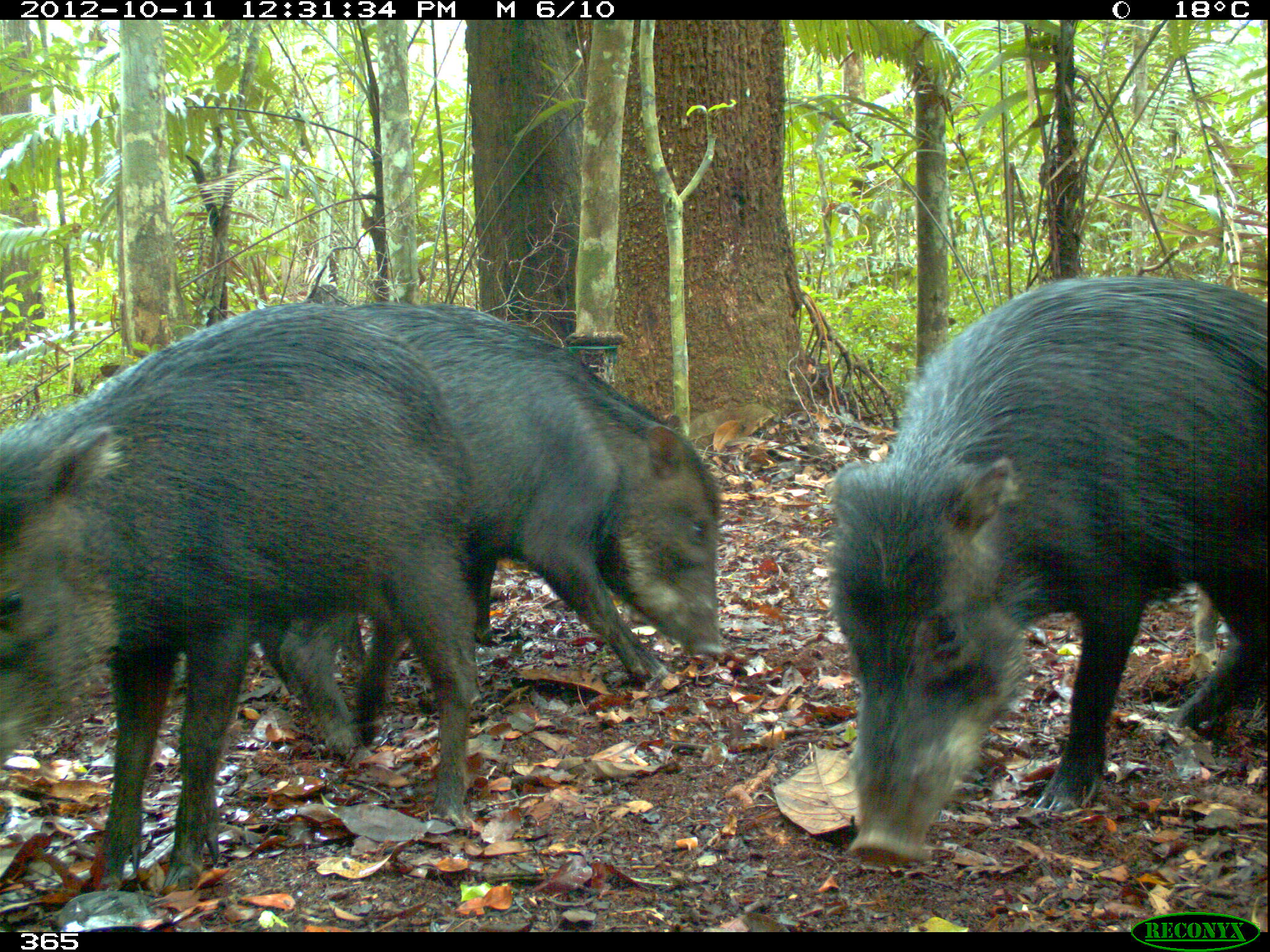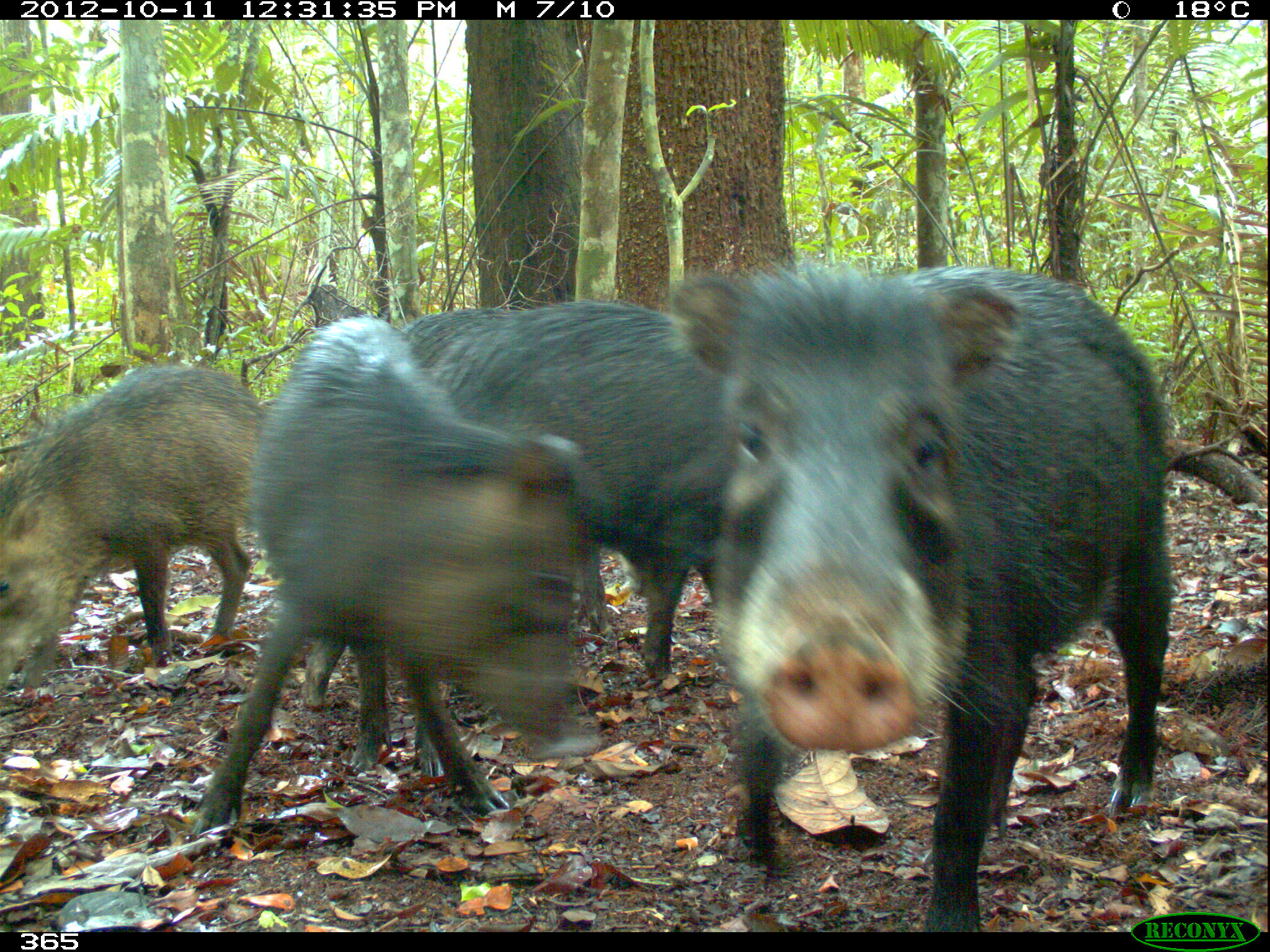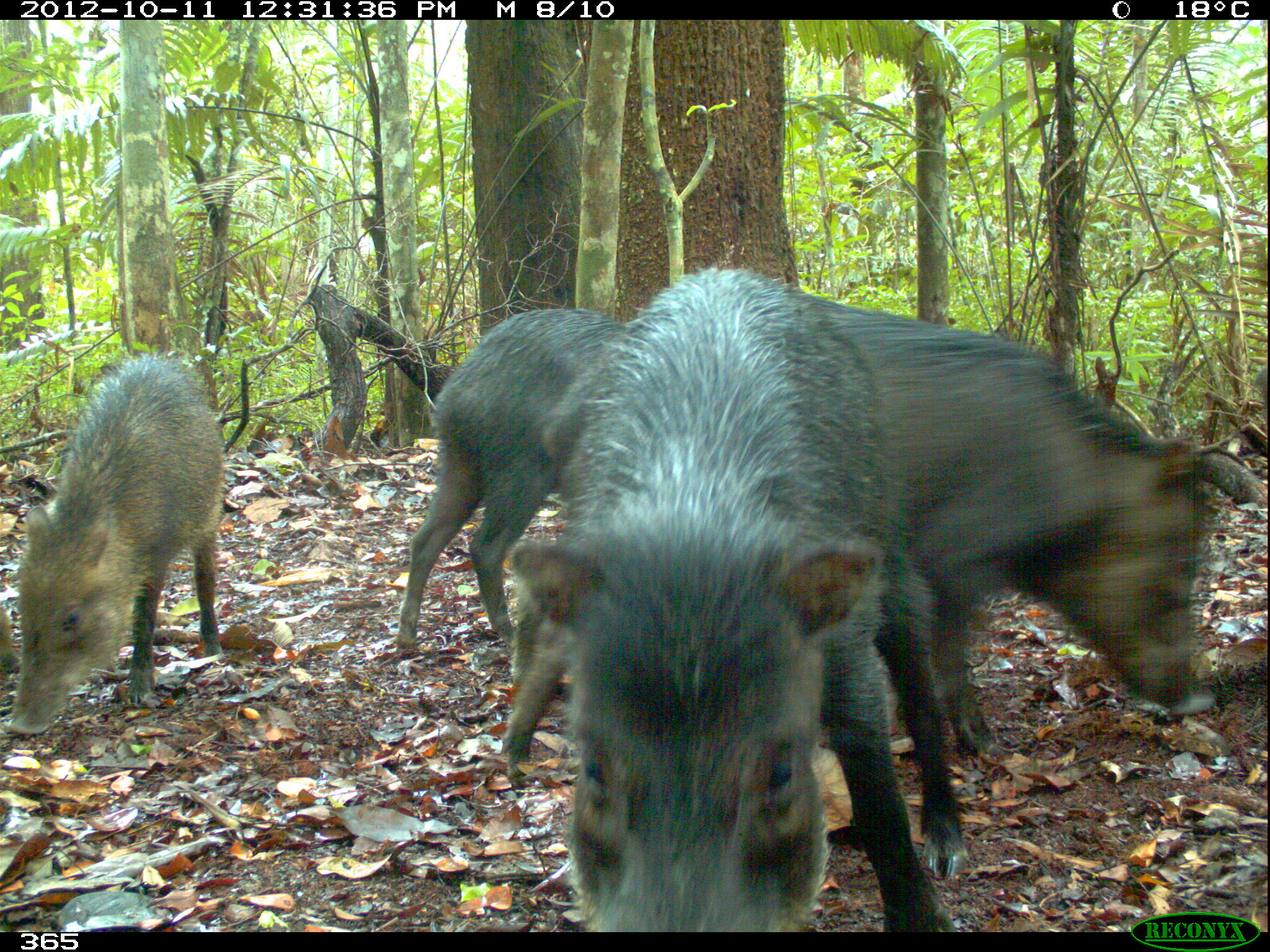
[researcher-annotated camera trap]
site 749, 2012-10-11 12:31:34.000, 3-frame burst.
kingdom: Animalia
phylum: Chordata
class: Mammalia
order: Artiodactyla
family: Tayassuidae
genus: Tayassu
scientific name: Tayassu pecari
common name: white-lipped peccary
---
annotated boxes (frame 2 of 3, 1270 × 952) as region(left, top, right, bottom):
tayassu pecari: region(665, 254, 1172, 931); region(187, 314, 597, 841); region(392, 298, 723, 674); region(0, 362, 266, 685)